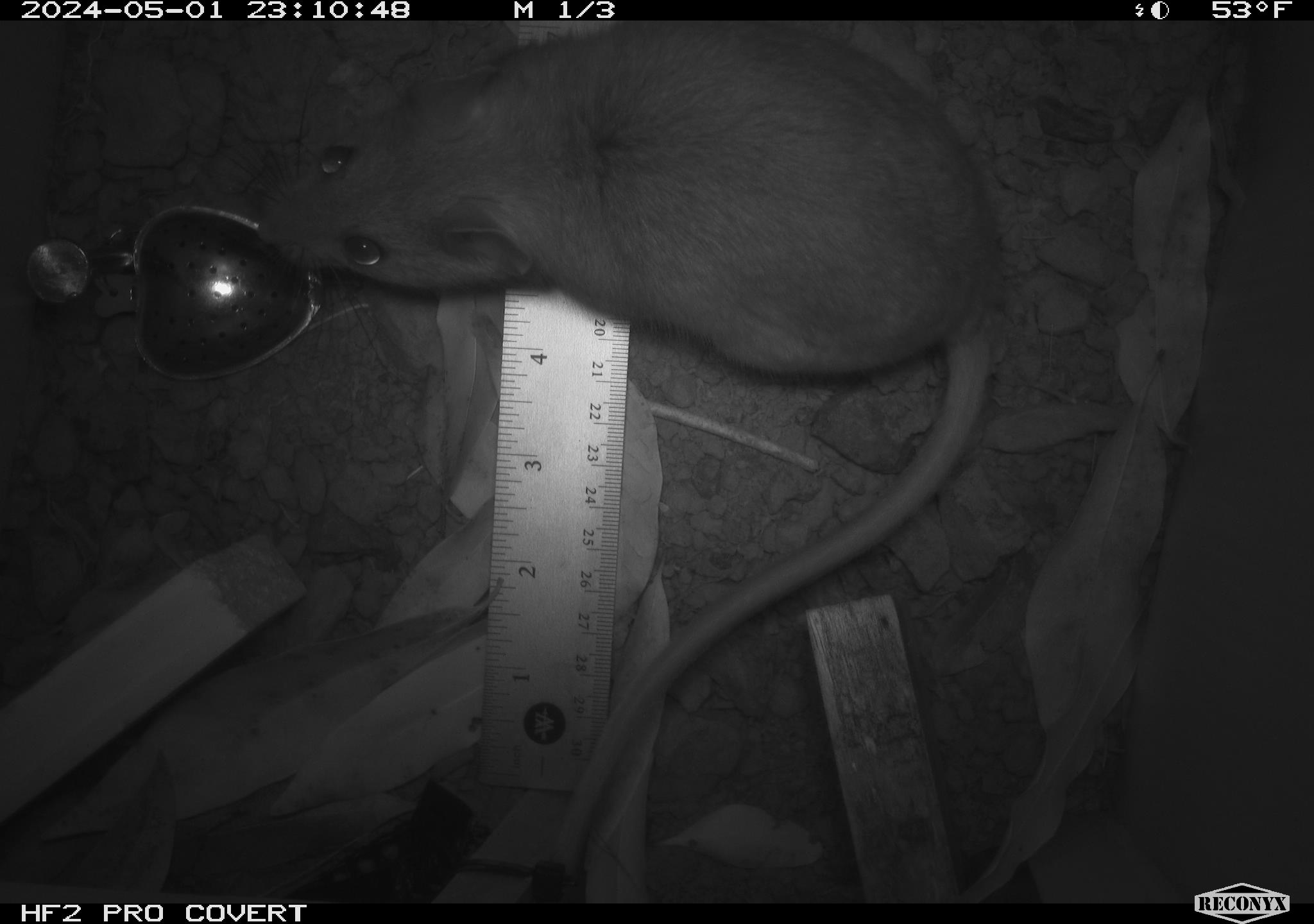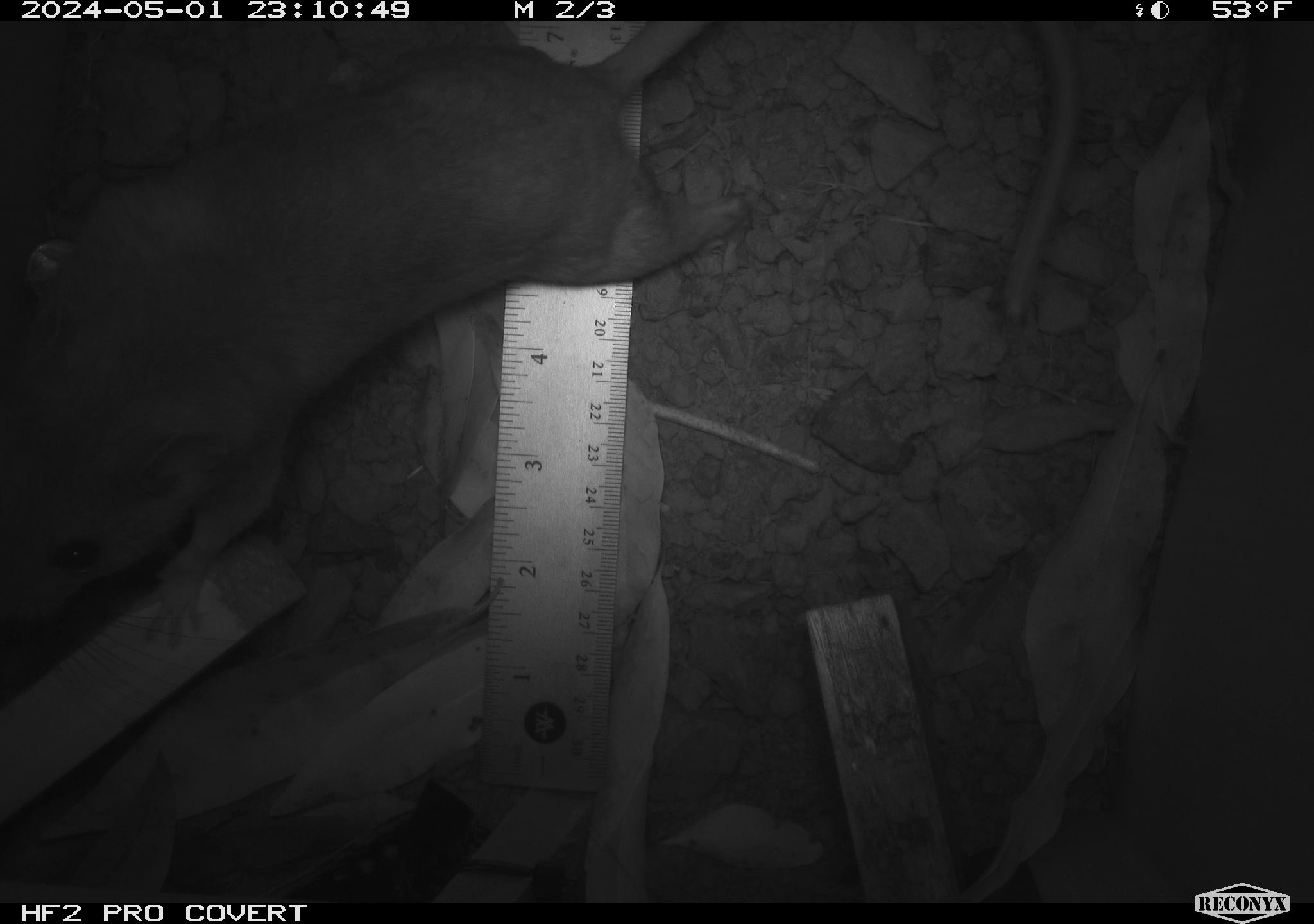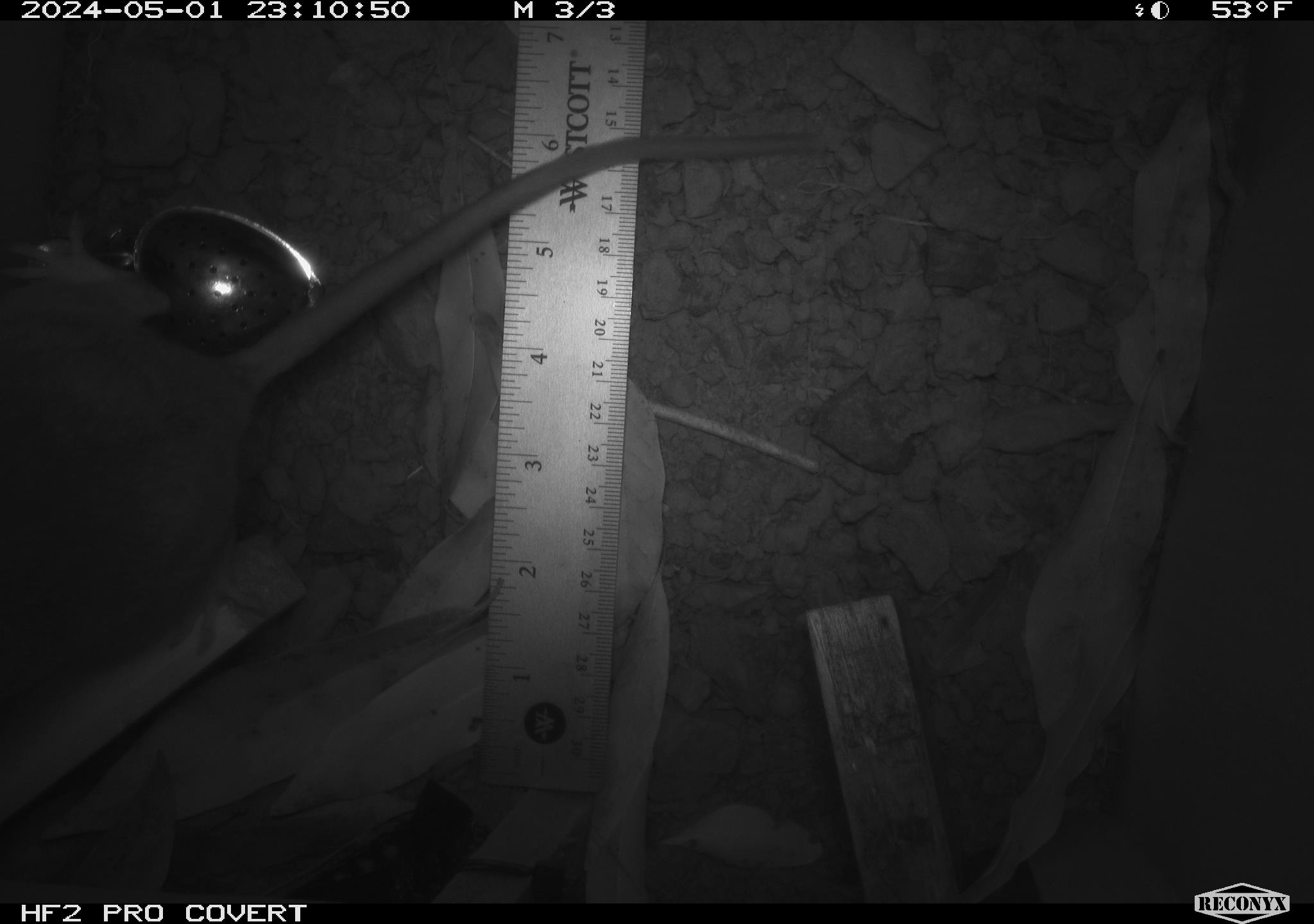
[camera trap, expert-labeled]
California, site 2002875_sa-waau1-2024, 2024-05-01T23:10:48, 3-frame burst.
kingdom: Animalia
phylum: Chordata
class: Mammalia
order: Rodentia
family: Cricetidae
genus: Neotoma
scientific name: Neotoma fuscipes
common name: dusky-footed woodrat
Dusky-footed woodrat (Neotoma fuscipes).